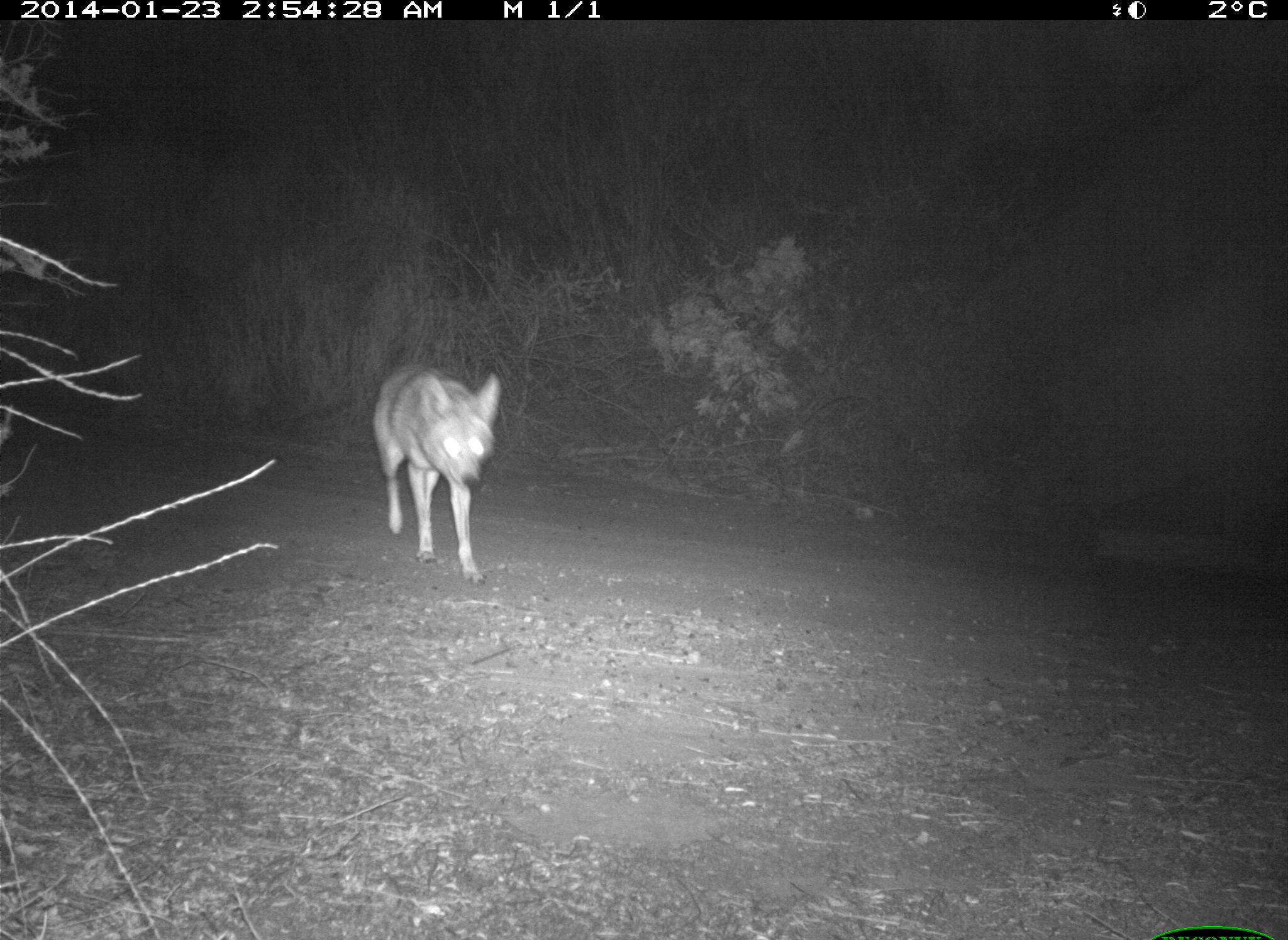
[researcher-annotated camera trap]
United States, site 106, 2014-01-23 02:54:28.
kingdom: Animalia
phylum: Chordata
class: Mammalia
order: Carnivora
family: Canidae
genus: Canis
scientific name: Canis latrans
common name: coyote